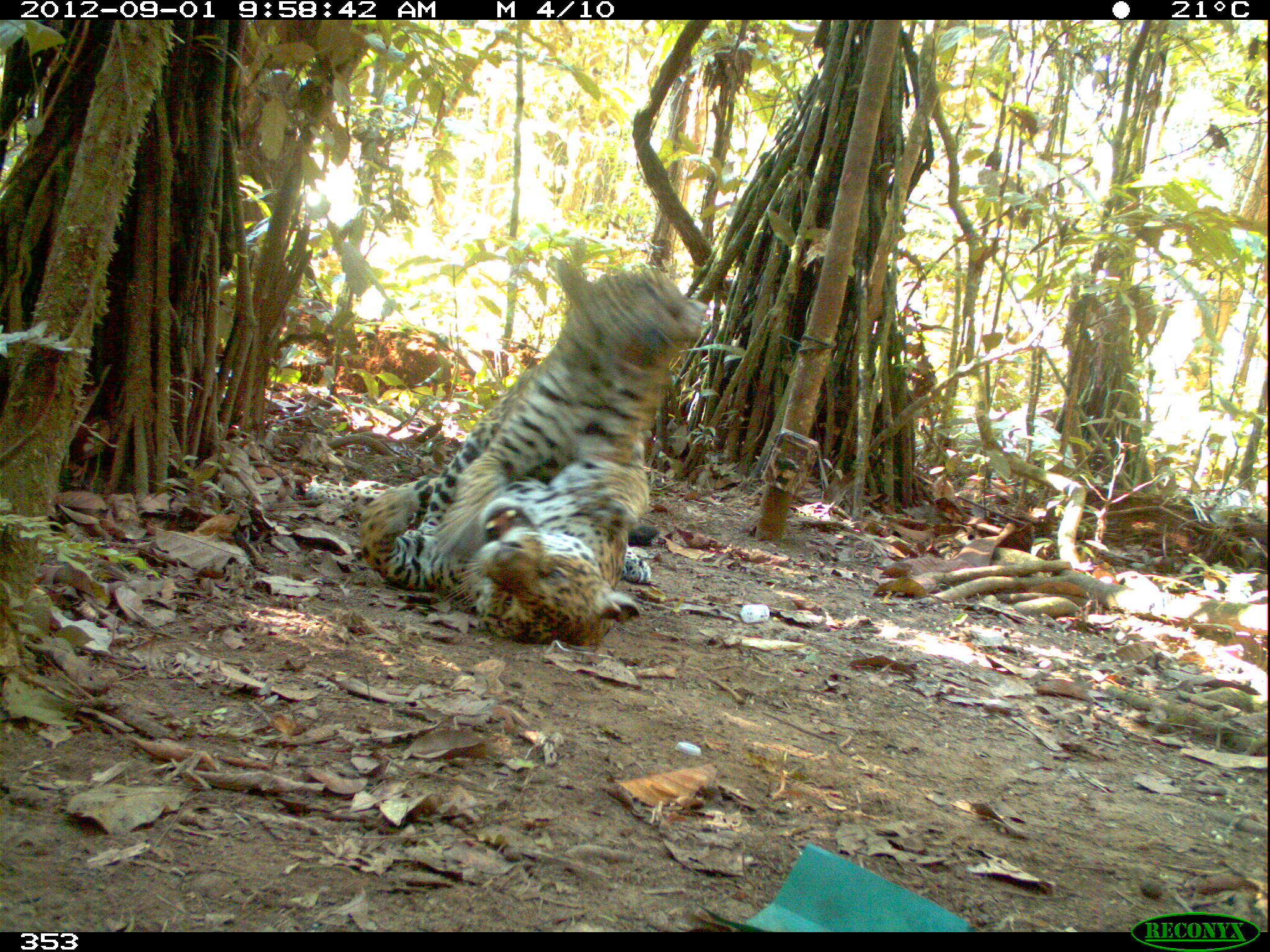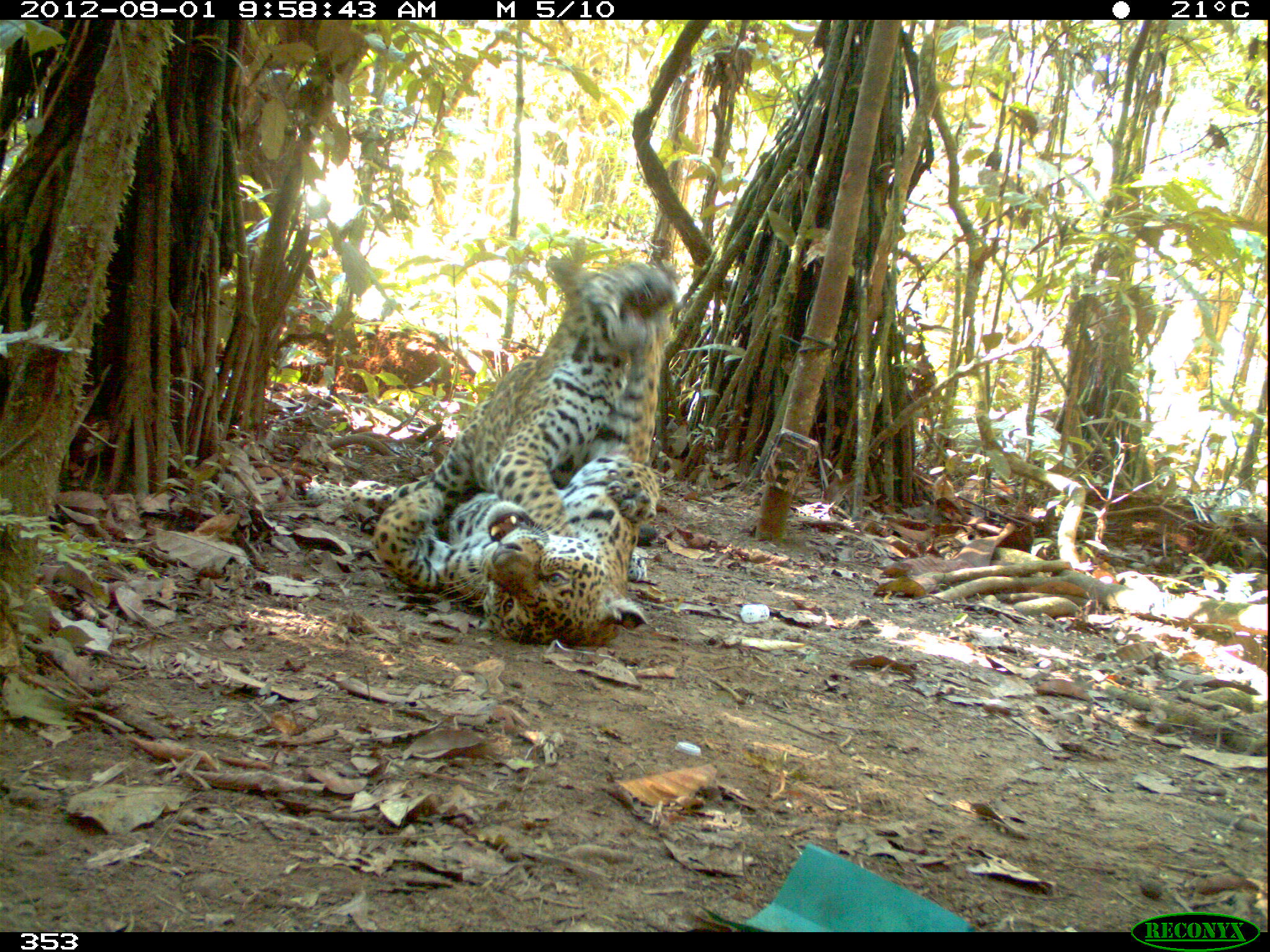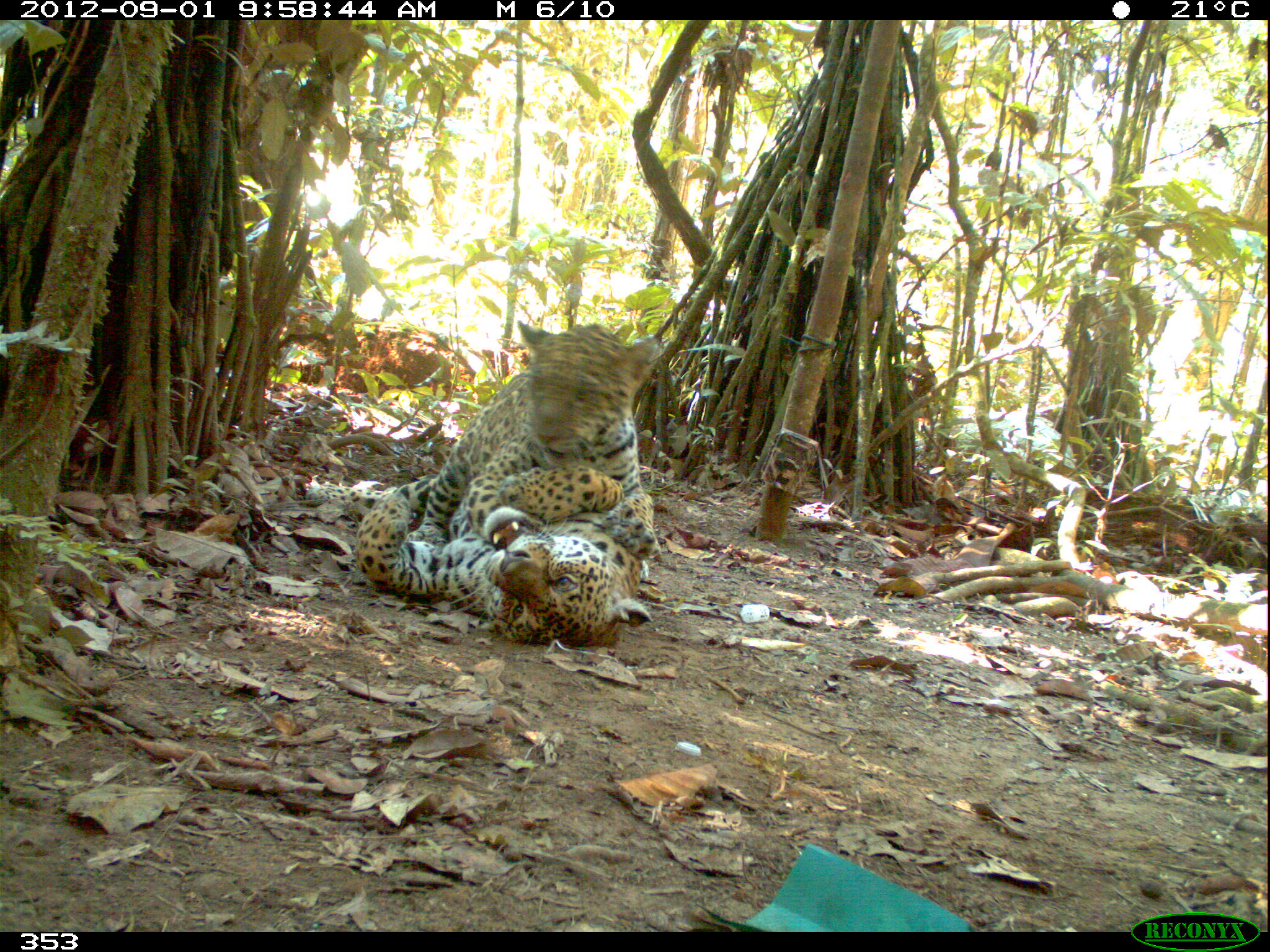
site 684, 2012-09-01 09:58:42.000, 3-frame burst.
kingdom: Animalia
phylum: Chordata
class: Mammalia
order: Carnivora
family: Felidae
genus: Panthera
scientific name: Panthera onca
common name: jaguar